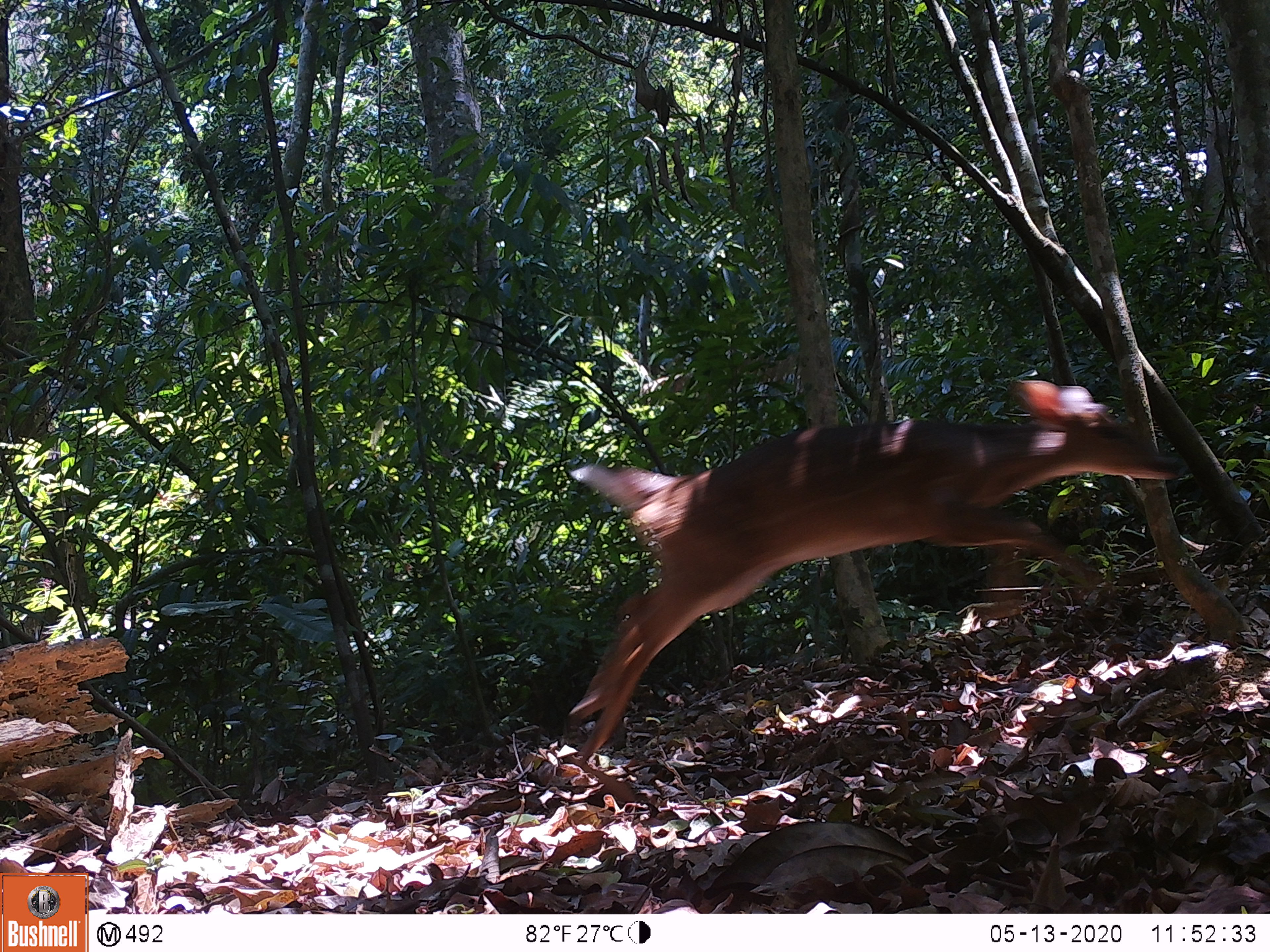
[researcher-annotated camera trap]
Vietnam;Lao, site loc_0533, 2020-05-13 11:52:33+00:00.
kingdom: Animalia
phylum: Chordata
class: Mammalia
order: Artiodactyla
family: Cervidae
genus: Muntiacus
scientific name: Muntiacus vuquangensis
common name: large-antlered muntjac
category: large antlered muntjac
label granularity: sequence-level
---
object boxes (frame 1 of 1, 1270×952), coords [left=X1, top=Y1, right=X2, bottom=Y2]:
large antlered muntjac: [left=565, top=376, right=1185, bottom=760]